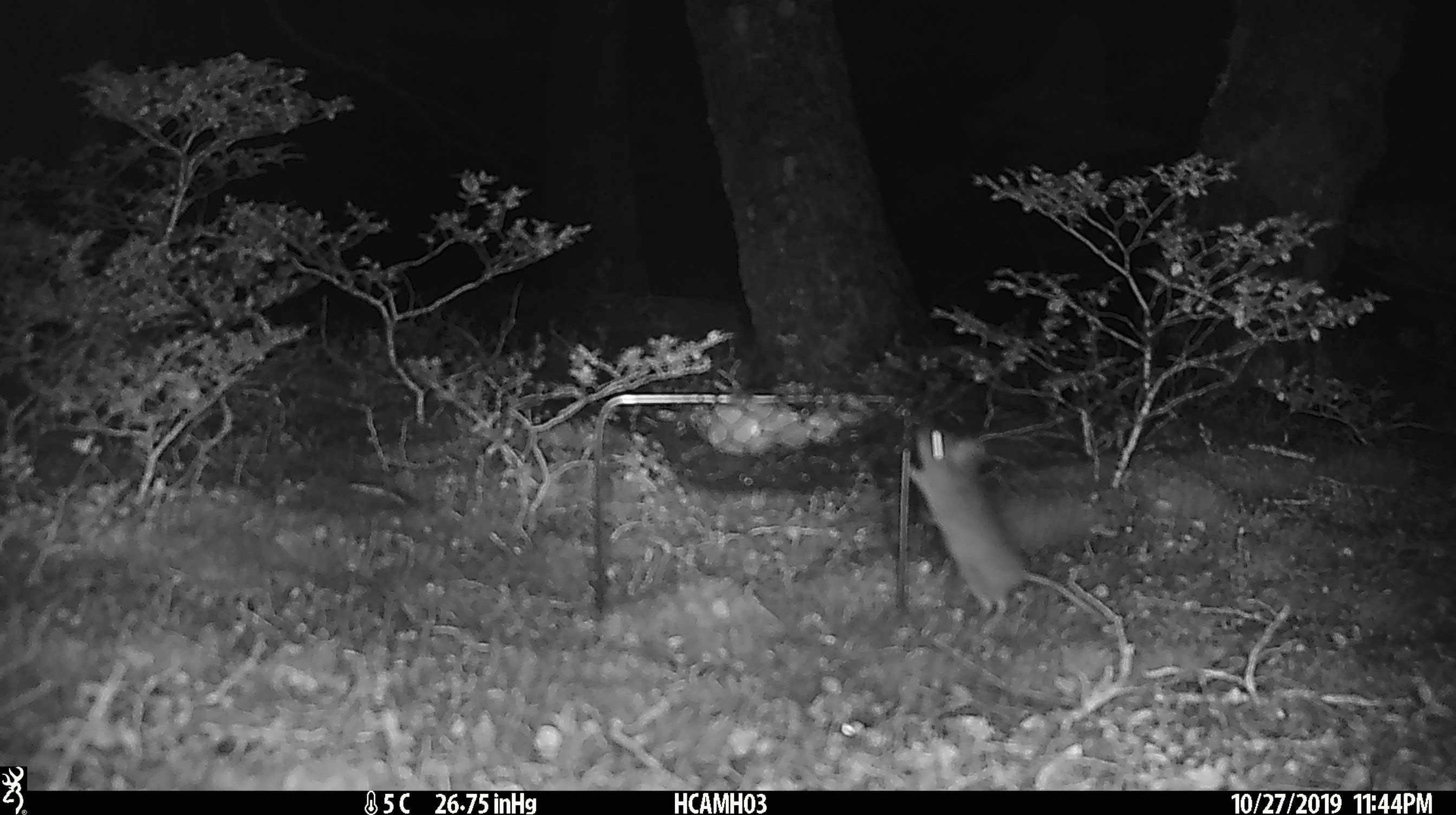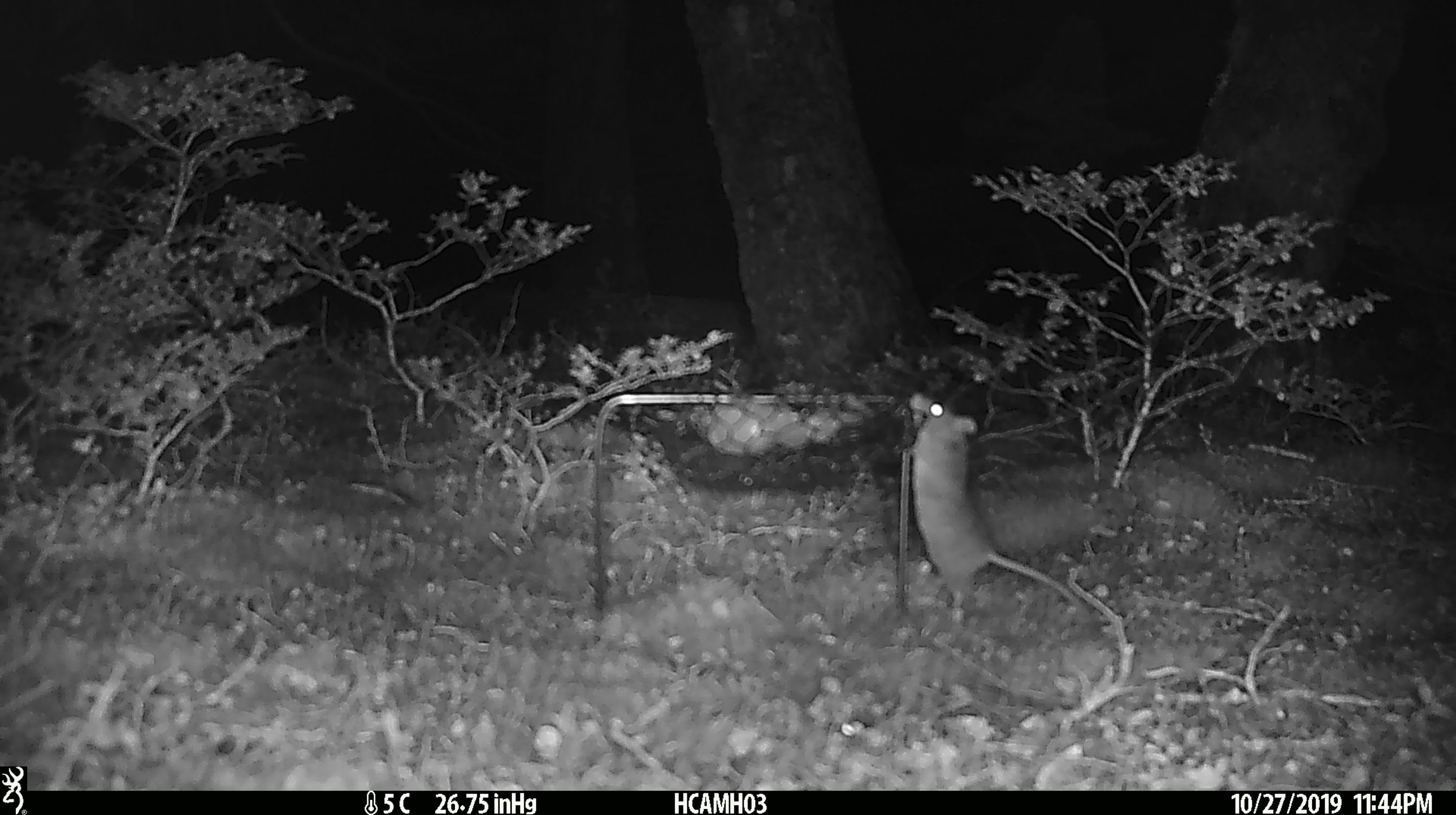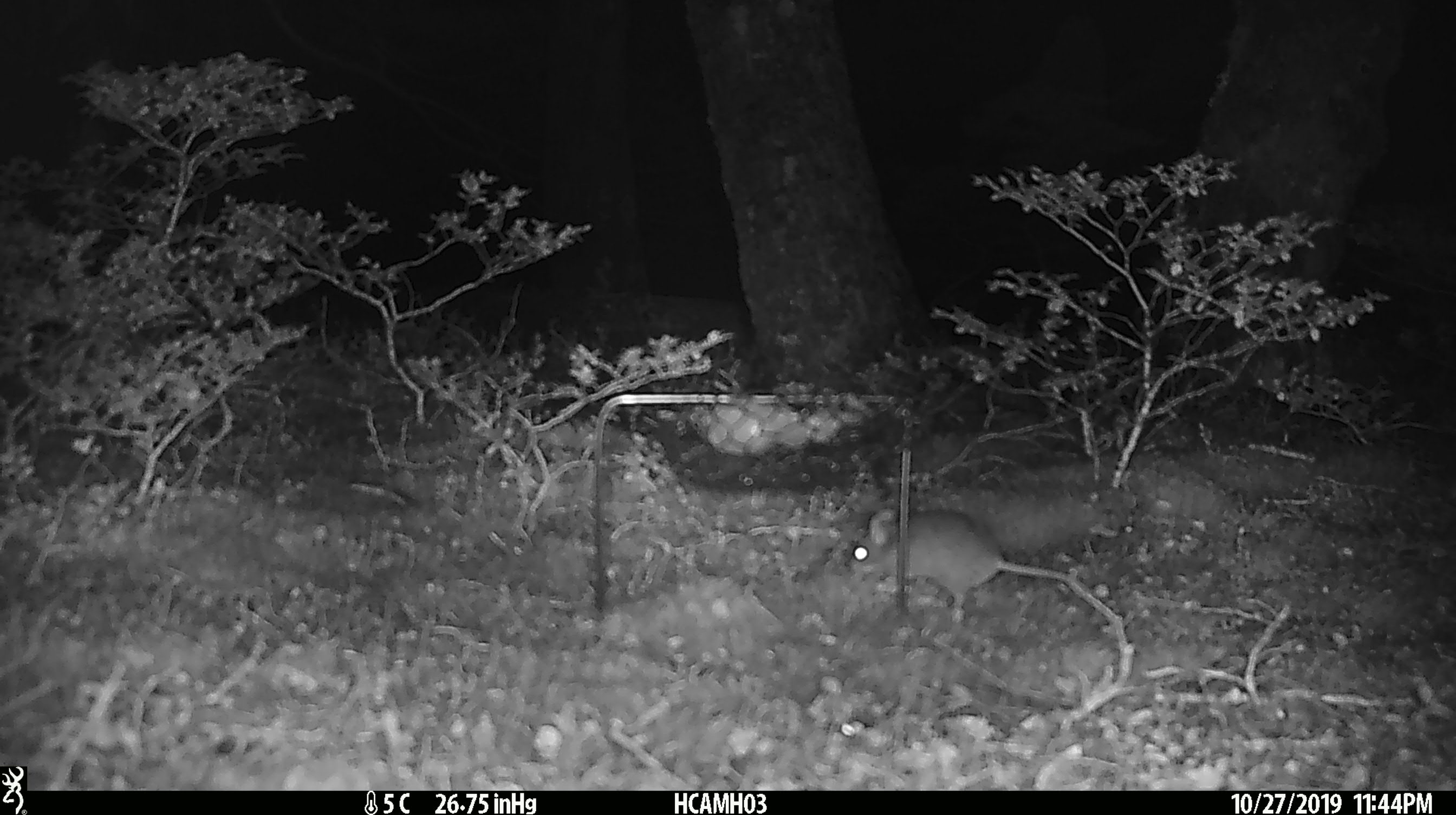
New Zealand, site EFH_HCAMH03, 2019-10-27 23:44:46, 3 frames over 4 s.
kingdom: Animalia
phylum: Chordata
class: Mammalia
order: Rodentia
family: Muridae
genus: Mus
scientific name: Mus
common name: mouse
Mouse (Mus).